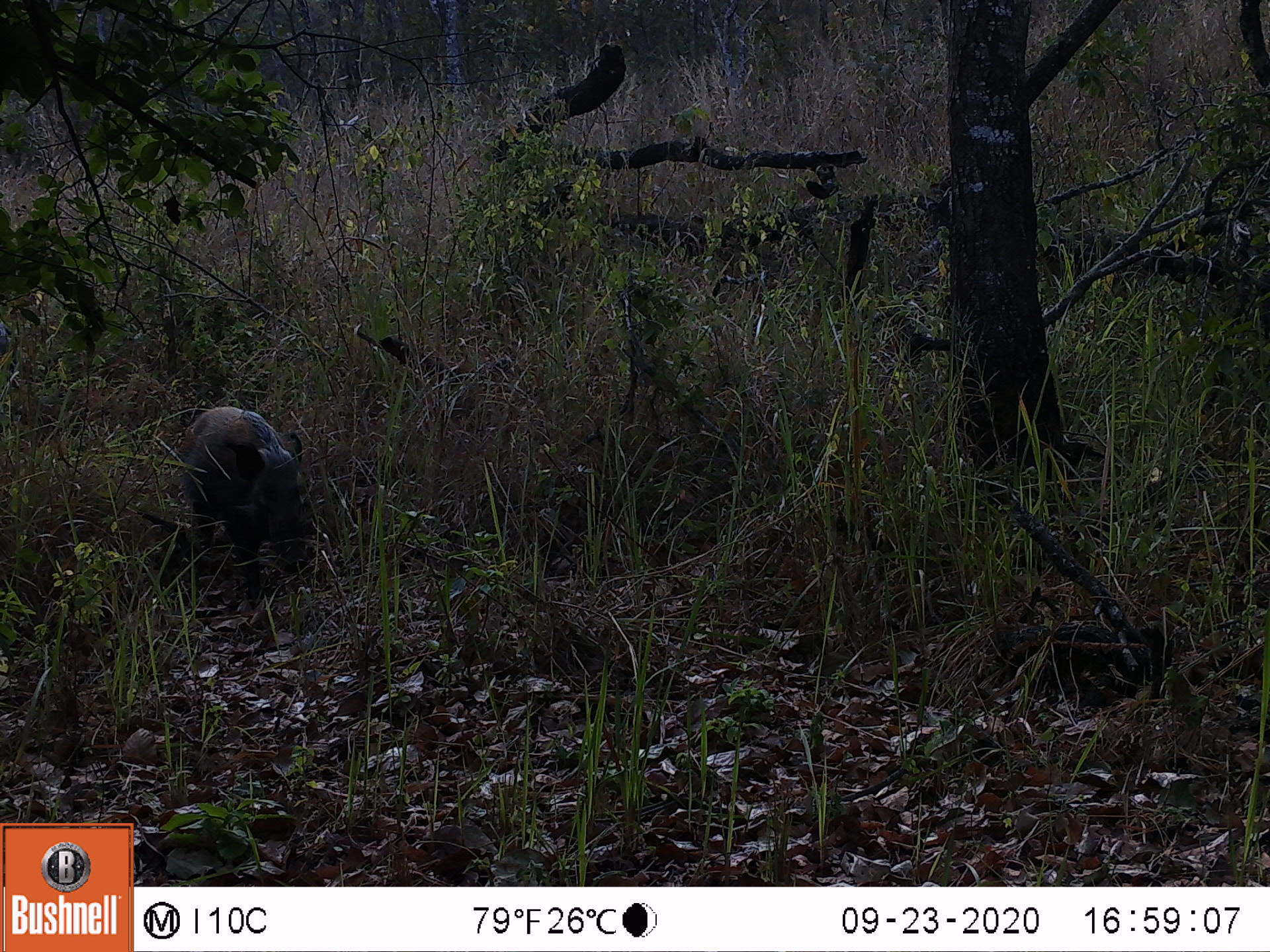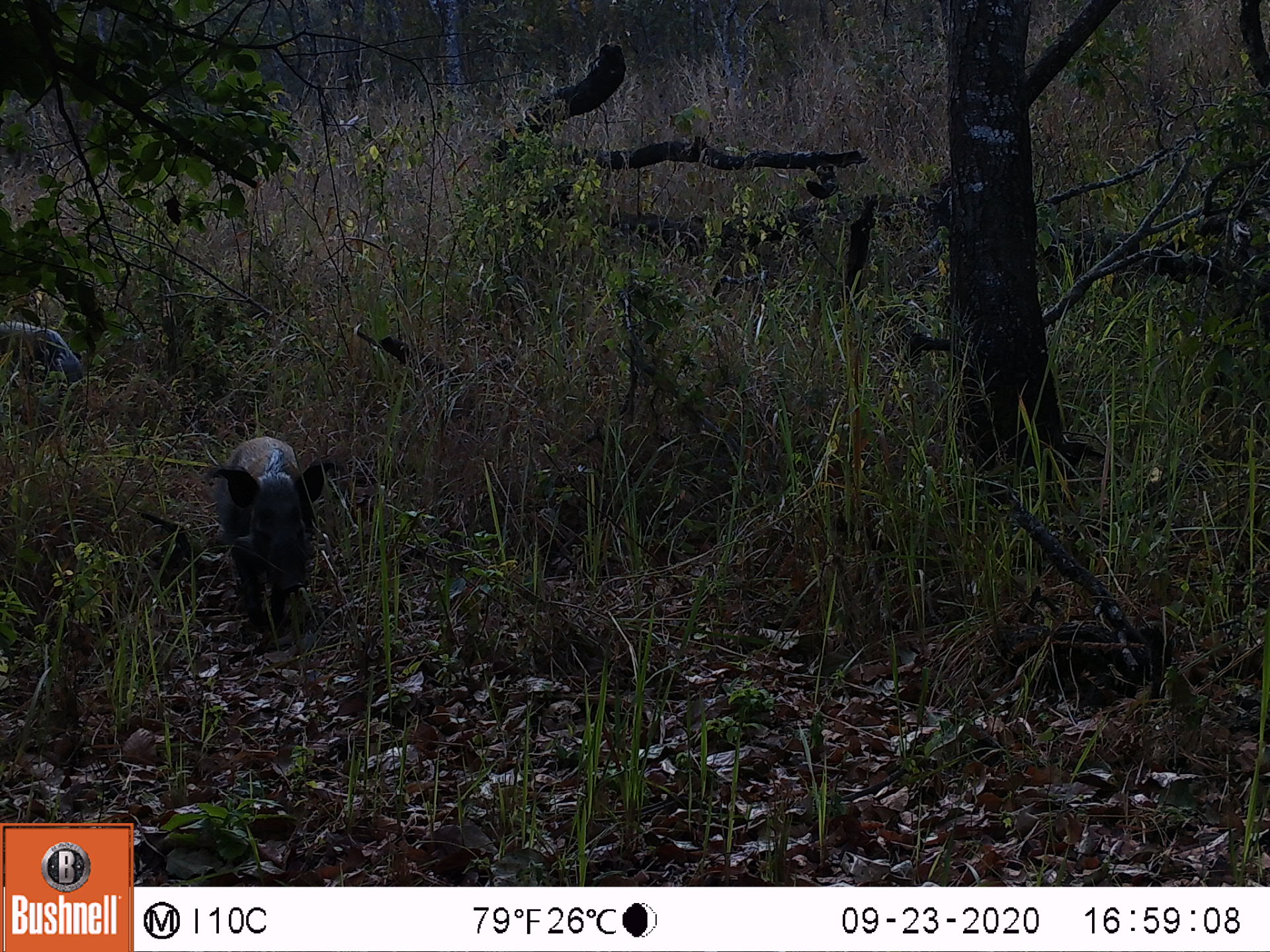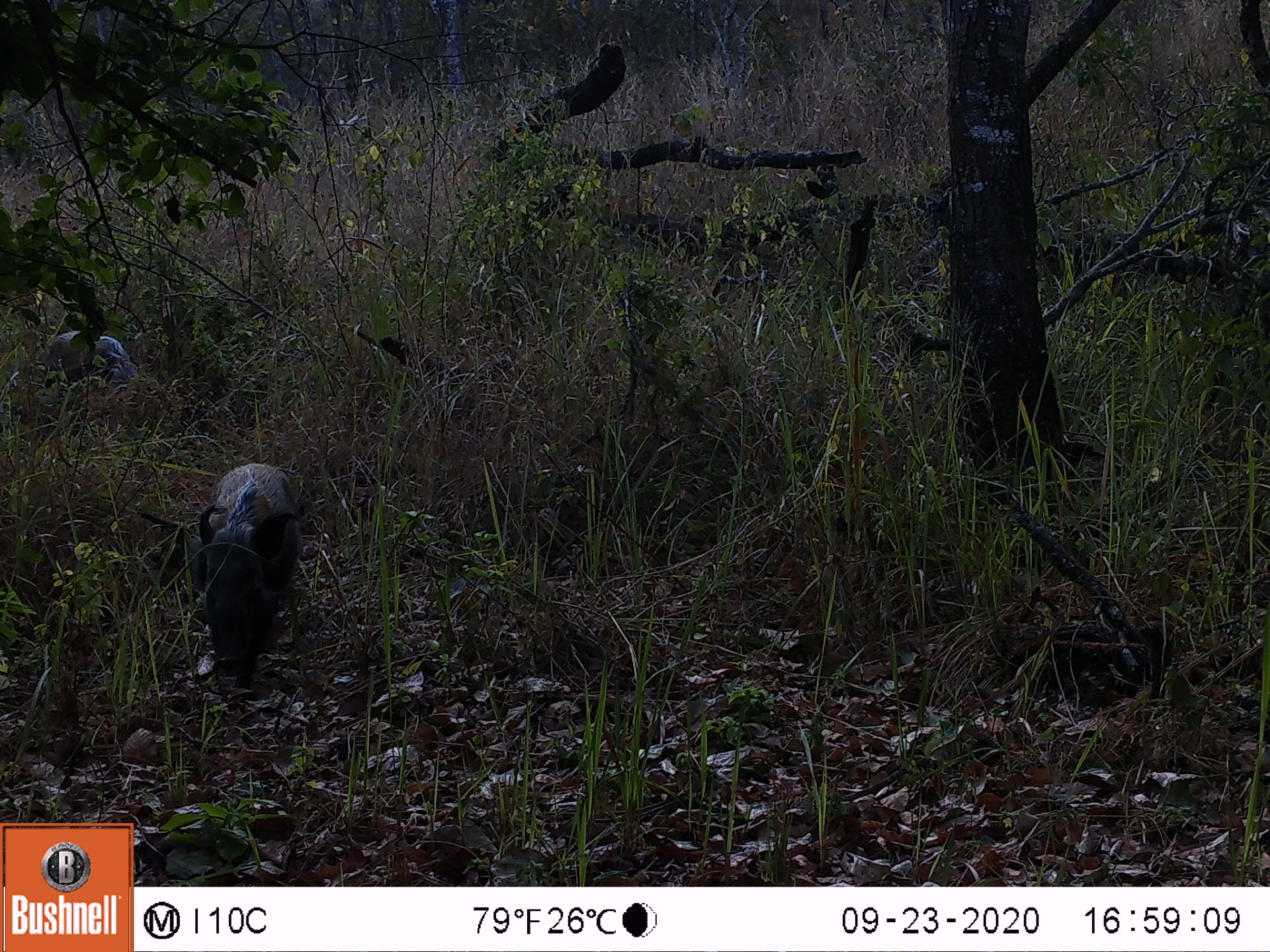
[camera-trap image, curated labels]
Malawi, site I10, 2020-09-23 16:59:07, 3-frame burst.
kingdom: Animalia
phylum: Chordata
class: Mammalia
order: Artiodactyla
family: Suidae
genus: Potamochoerus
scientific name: Potamochoerus larvatus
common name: bushpig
Bushpig (Potamochoerus larvatus), count 1.